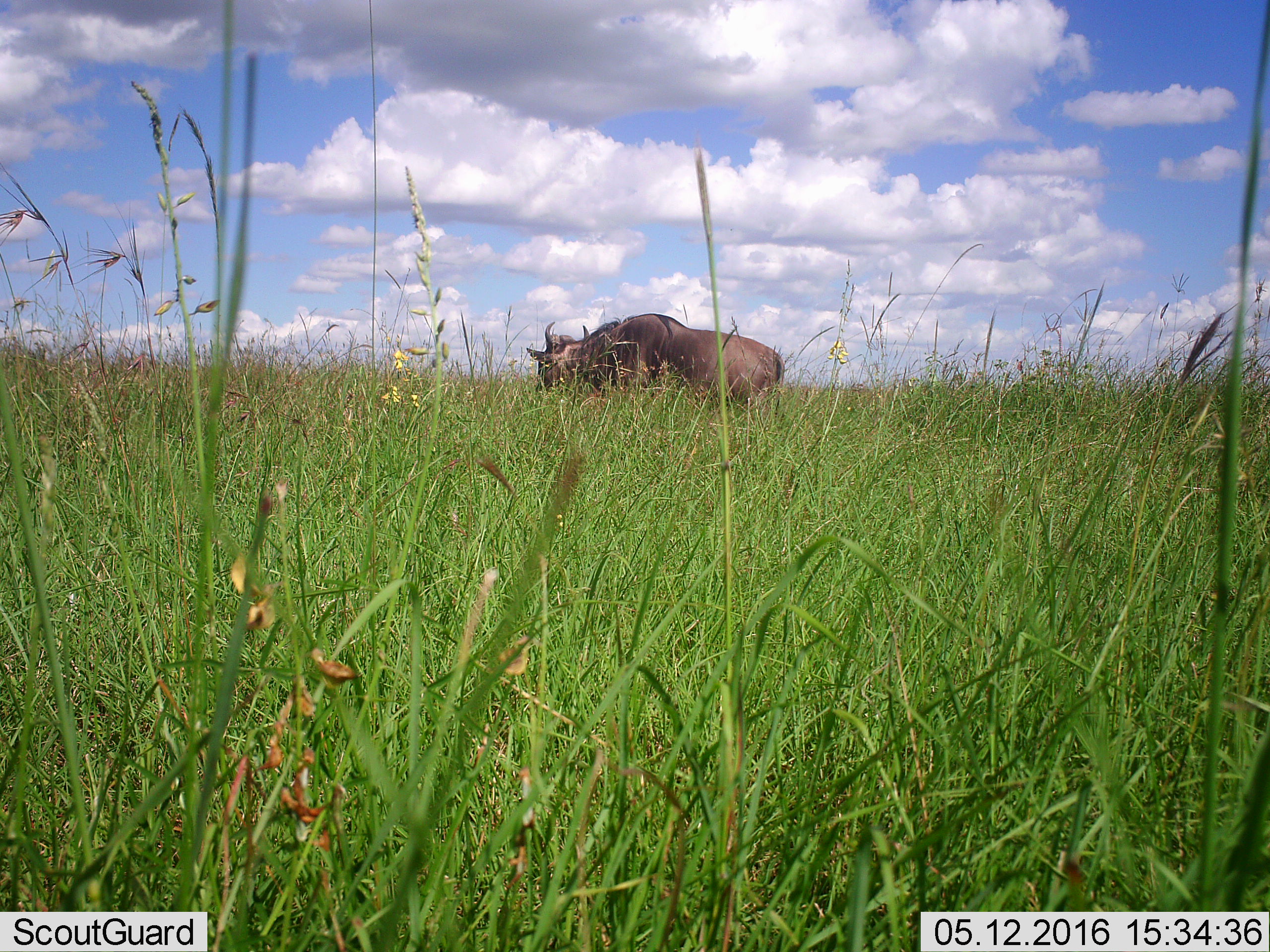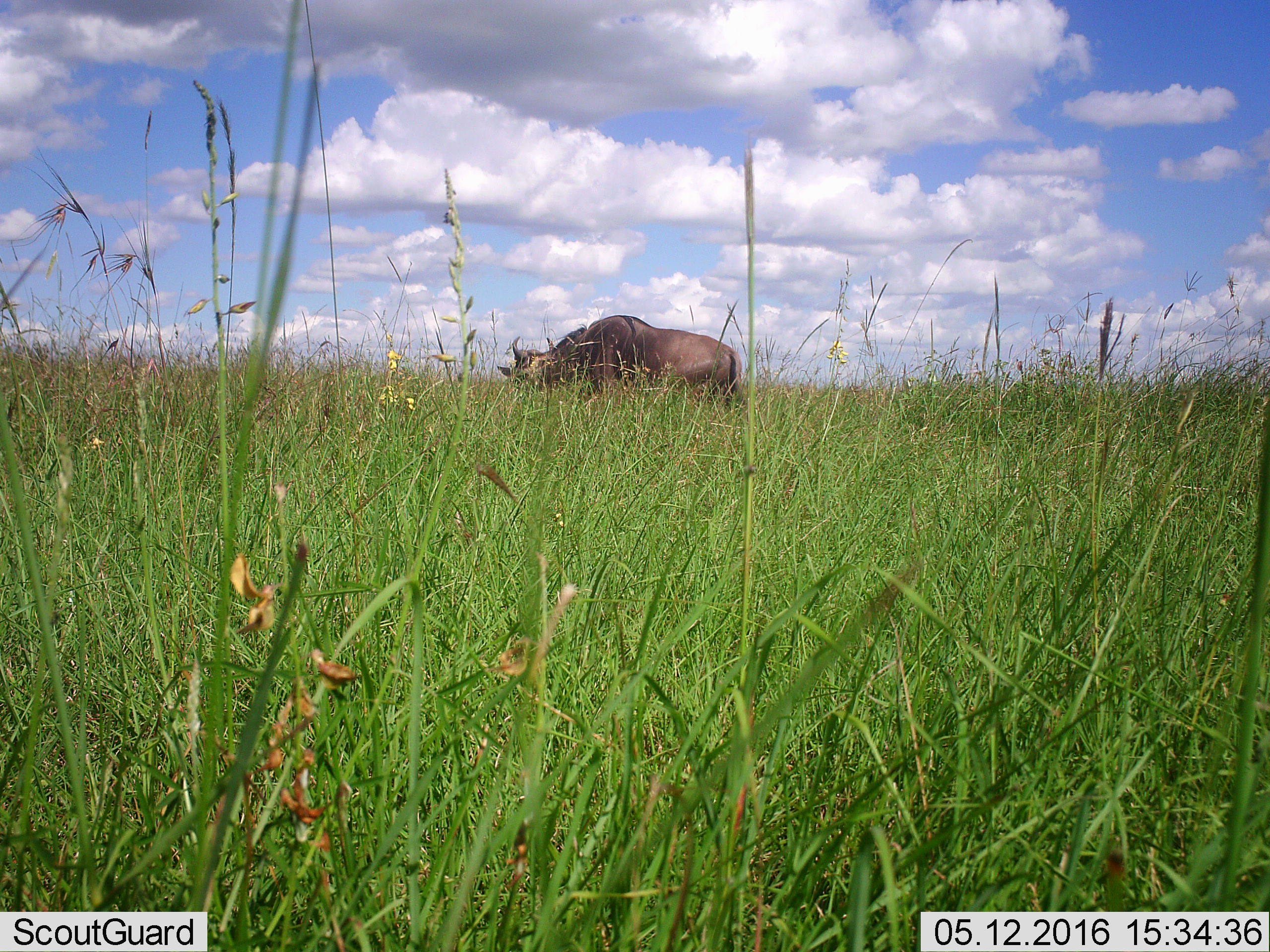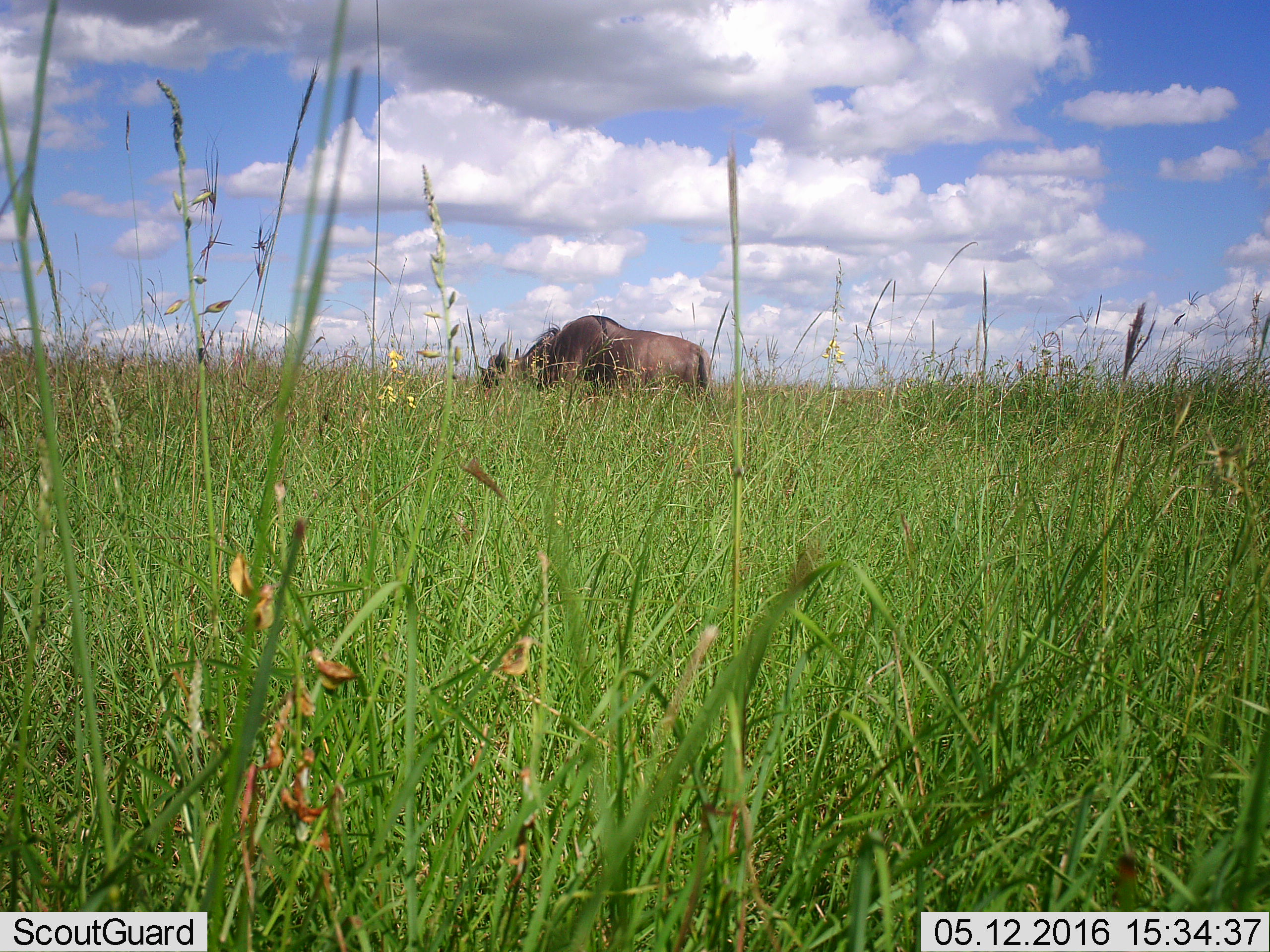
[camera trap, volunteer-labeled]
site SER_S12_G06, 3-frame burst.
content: unidentified animal